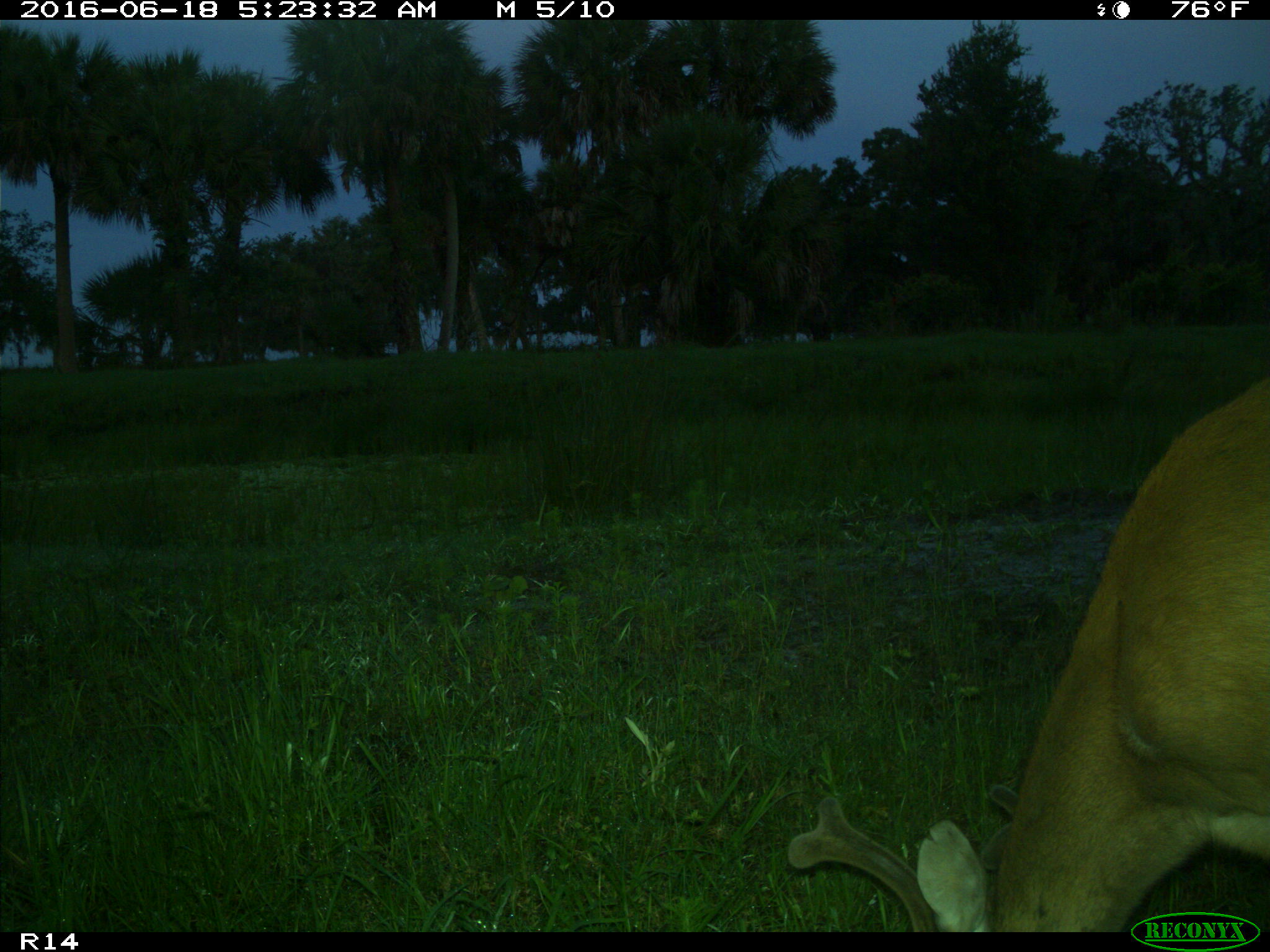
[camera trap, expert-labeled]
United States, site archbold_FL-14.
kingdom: Animalia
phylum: Chordata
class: Mammalia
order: Artiodactyla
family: Cervidae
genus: Odocoileus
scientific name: Odocoileus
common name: deer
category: unidentified deer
Unidentified deer (deer) (Odocoileus).